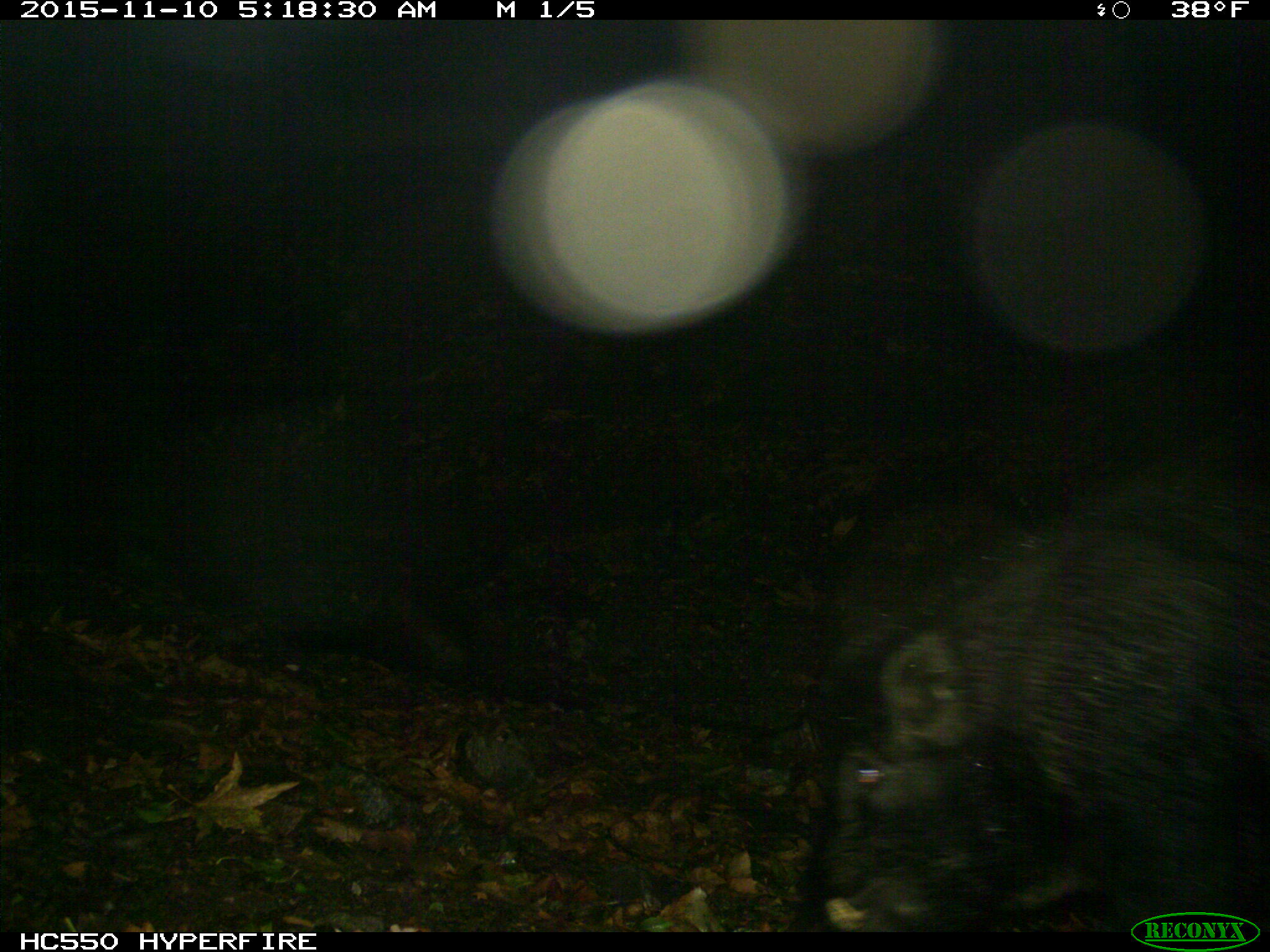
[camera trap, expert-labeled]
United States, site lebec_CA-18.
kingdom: Animalia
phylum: Chordata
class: Mammalia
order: Artiodactyla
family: Suidae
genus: Sus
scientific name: Sus scrofa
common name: wild boar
Sus scrofa (wild boar).